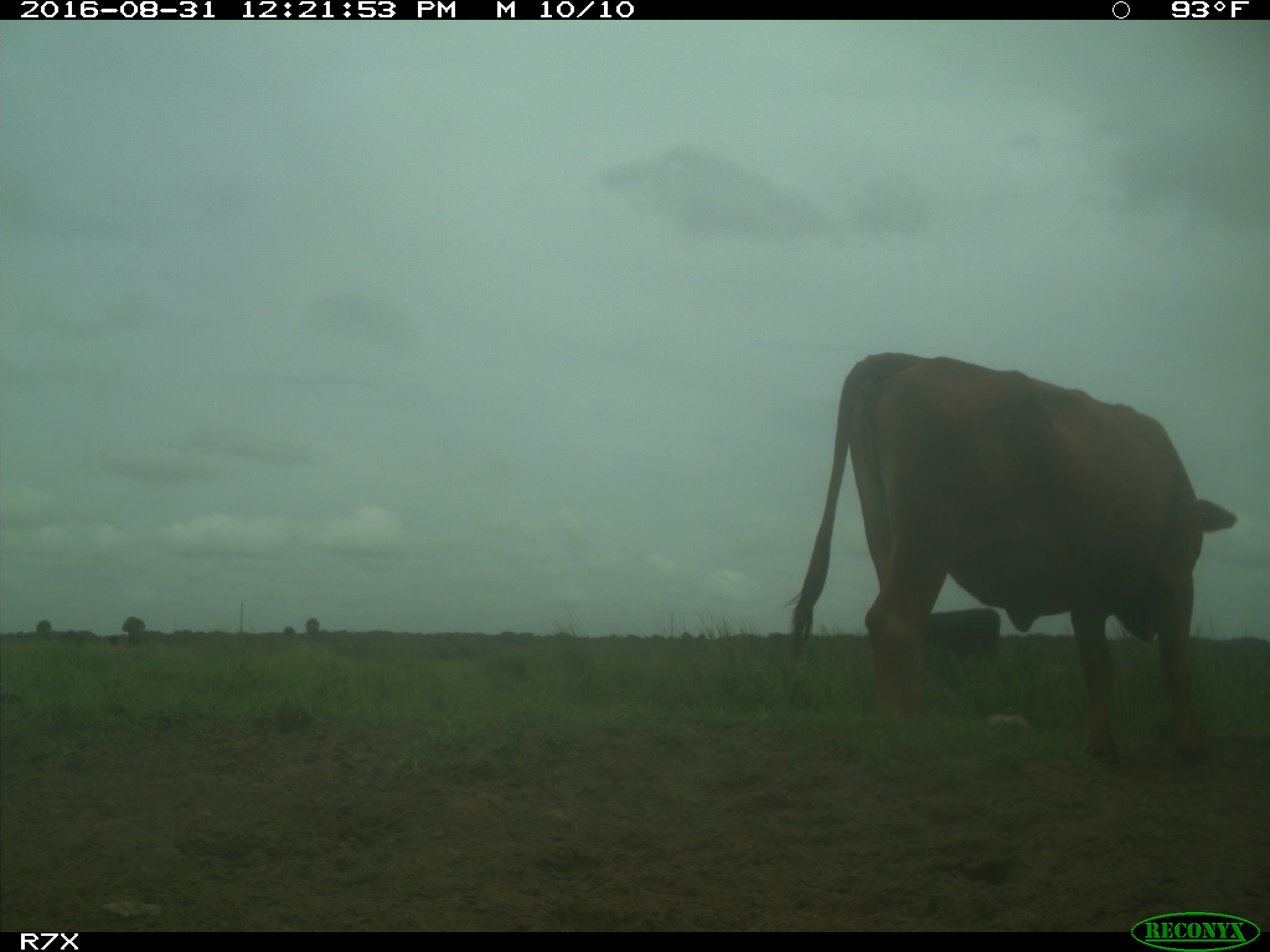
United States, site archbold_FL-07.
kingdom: Animalia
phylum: Chordata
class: Mammalia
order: Artiodactyla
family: Bovidae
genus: Bos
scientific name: Bos taurus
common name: domestic cow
Bos taurus (domestic cow).